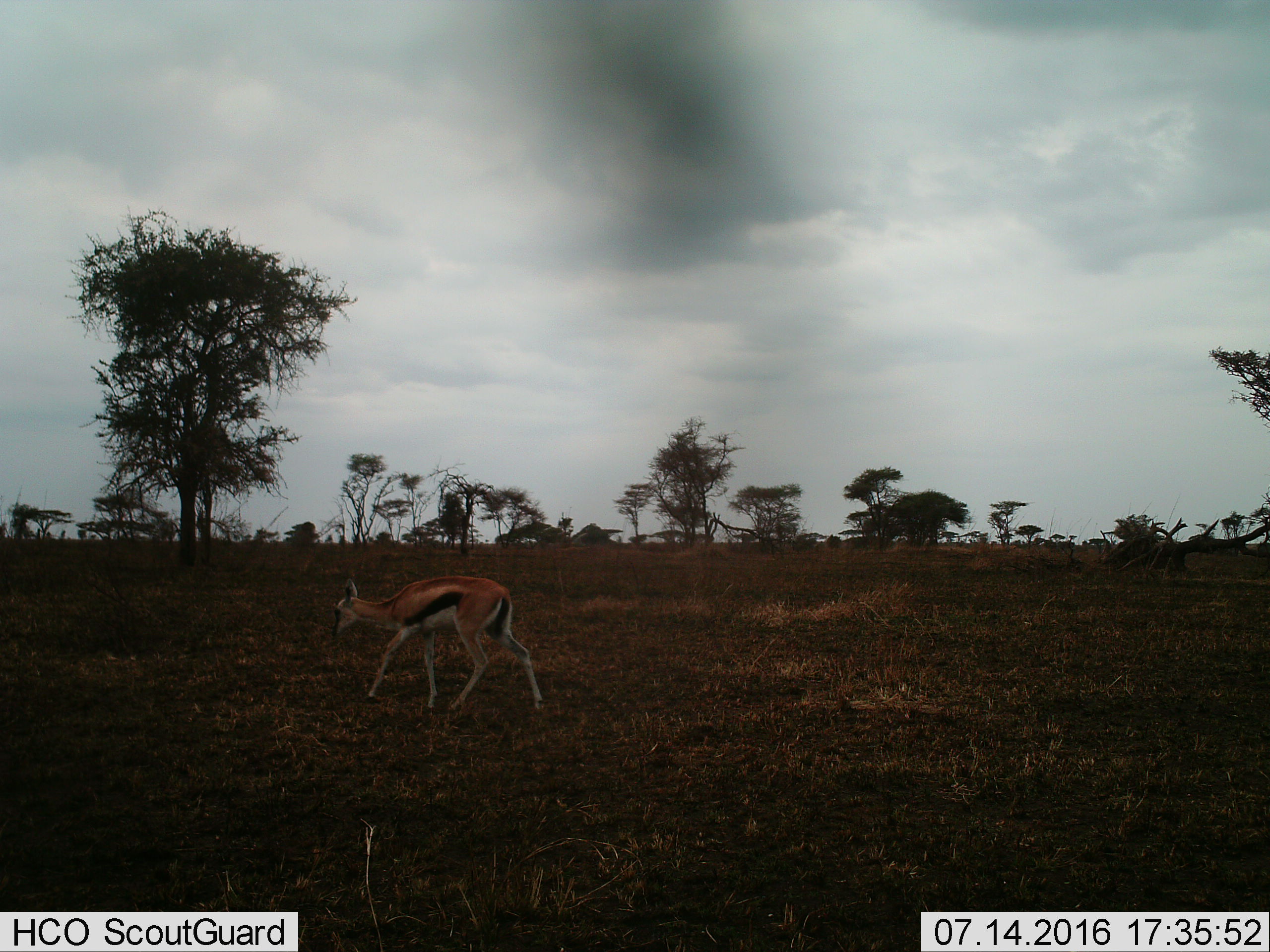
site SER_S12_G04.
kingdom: Animalia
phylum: Chordata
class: Mammalia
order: Artiodactyla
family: Bovidae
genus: Eudorcas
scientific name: Eudorcas thomsonii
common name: thomson's gazelle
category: gazellethomsons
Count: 1.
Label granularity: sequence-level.